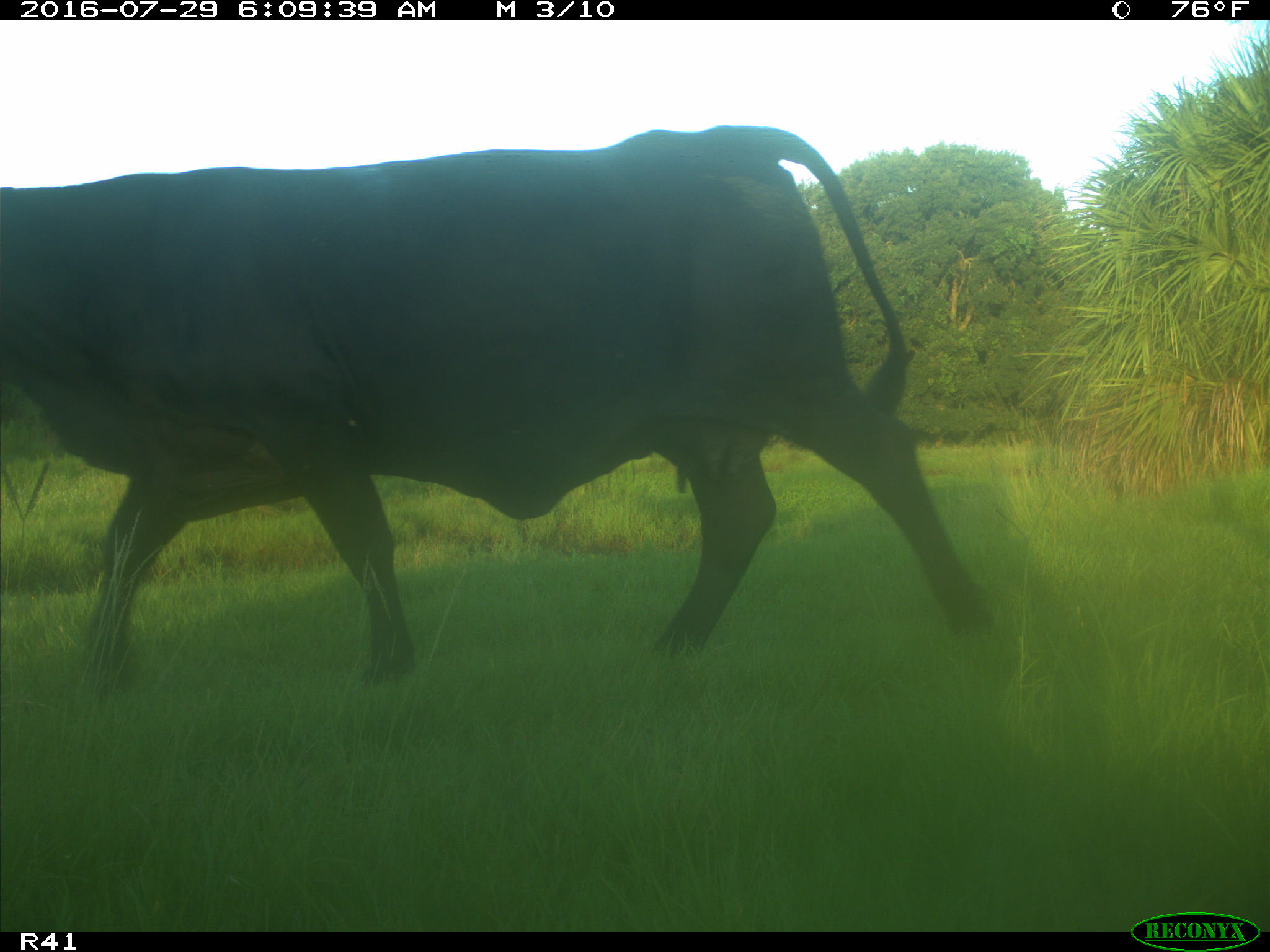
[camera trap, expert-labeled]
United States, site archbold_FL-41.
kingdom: Animalia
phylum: Chordata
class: Mammalia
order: Artiodactyla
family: Bovidae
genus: Bos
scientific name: Bos taurus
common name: domestic cow